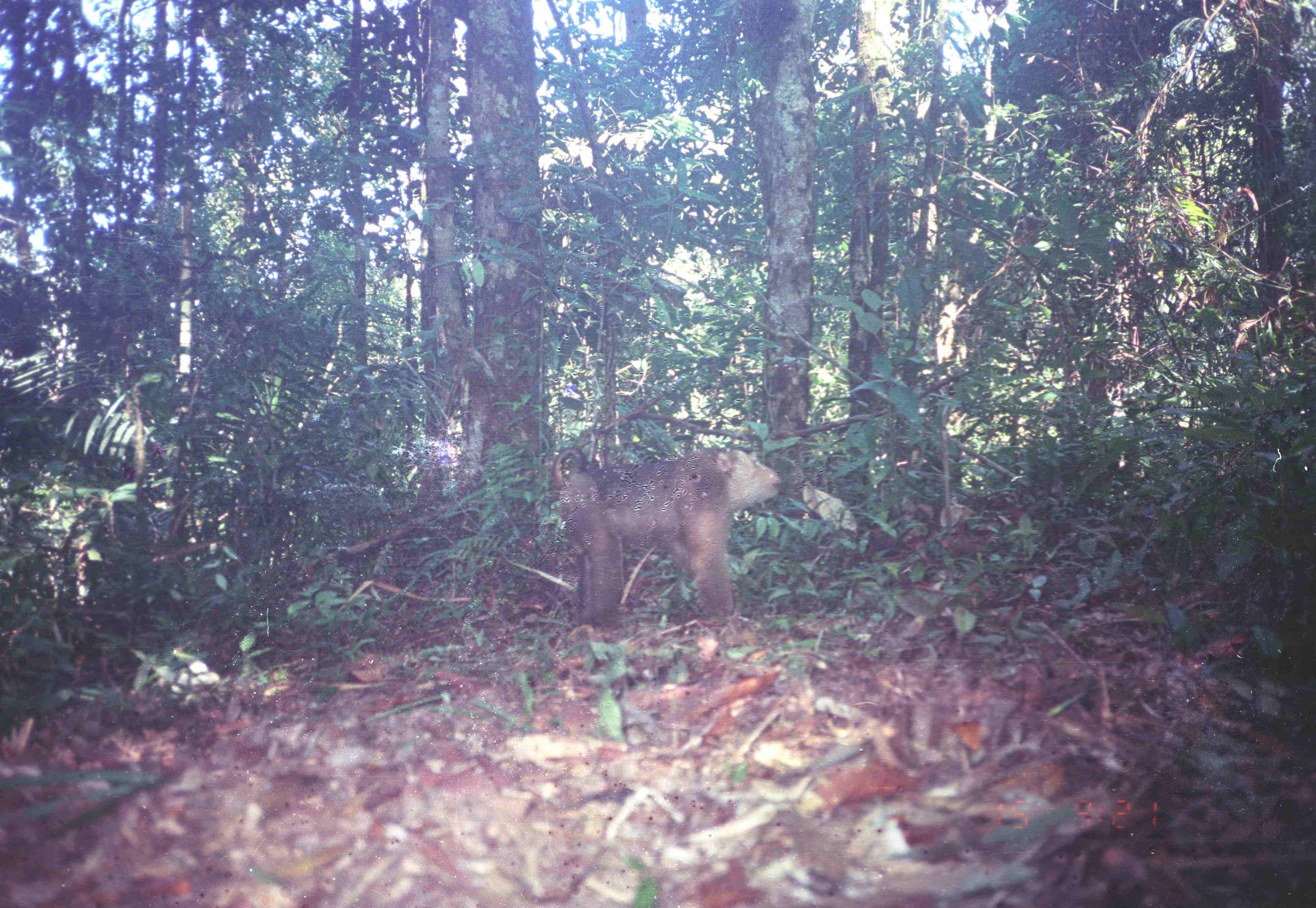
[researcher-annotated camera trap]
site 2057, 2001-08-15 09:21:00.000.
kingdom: Animalia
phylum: Chordata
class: Mammalia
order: Primates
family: Cercopithecidae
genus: Macaca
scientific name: Macaca nemestrina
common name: southern pig-tailed macaque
Macaca nemestrina (southern pig-tailed macaque), count 1.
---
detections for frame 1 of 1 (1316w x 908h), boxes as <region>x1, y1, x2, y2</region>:
macaca nemestrina: <region>552, 445, 784, 628</region>